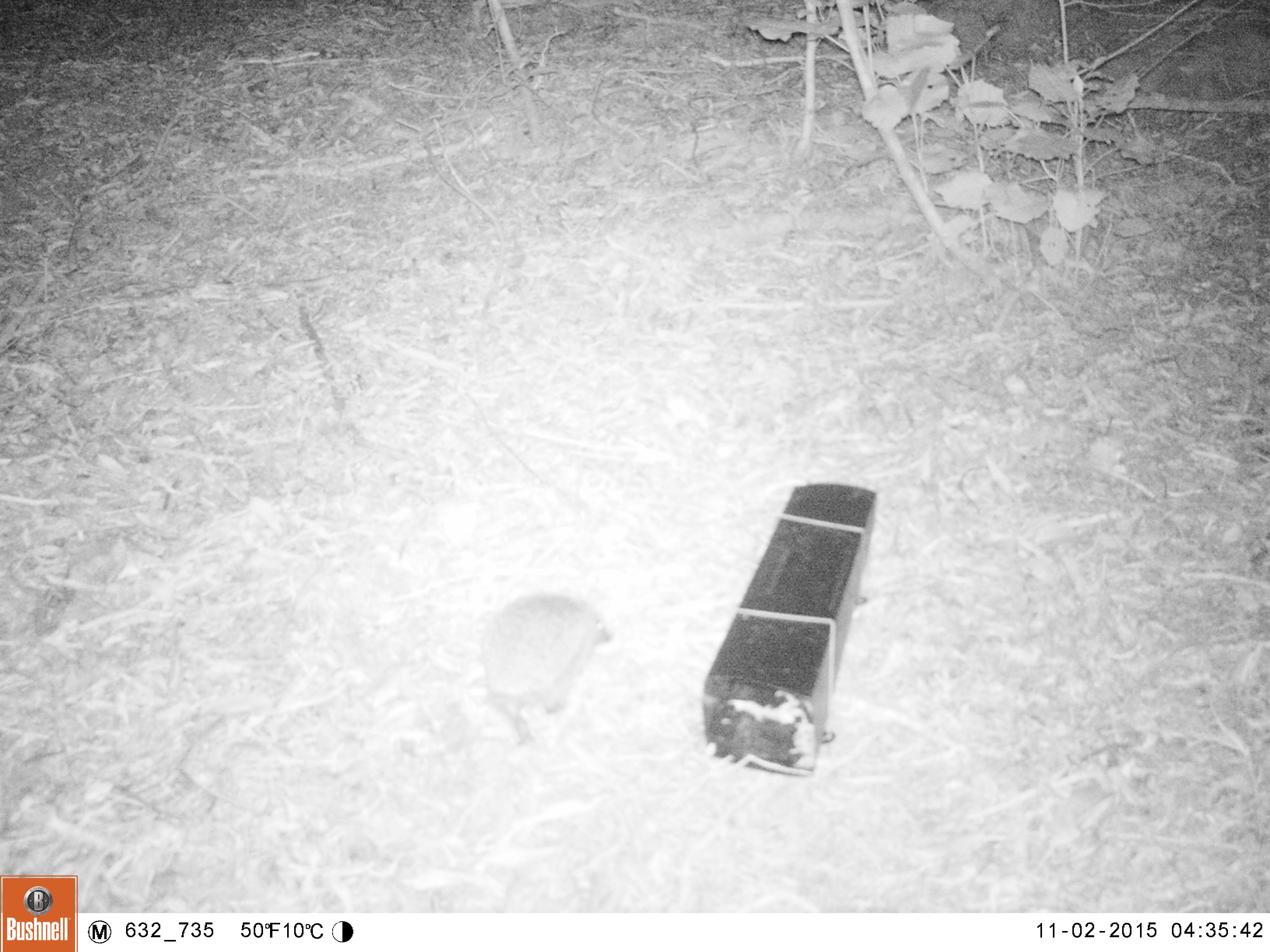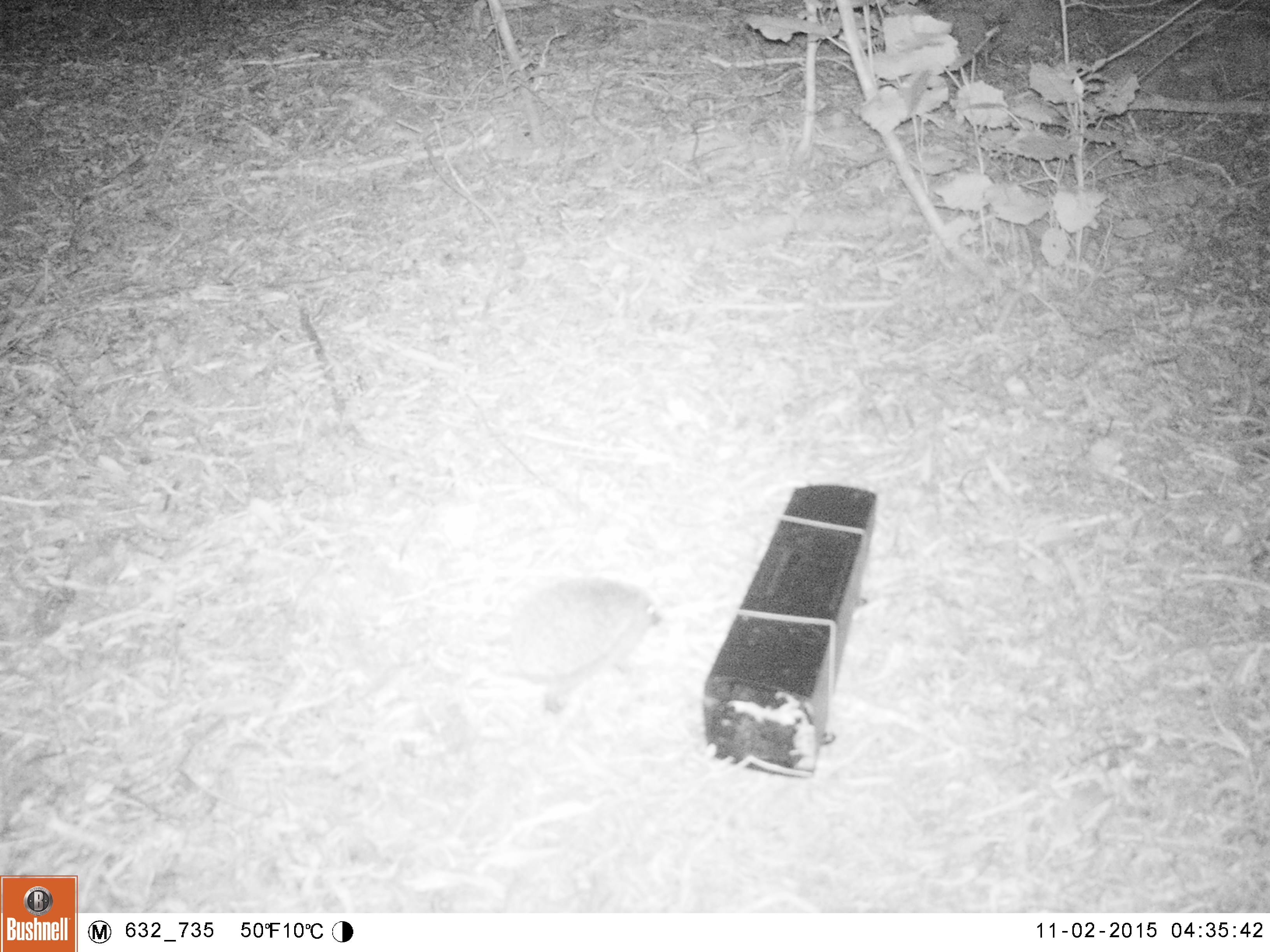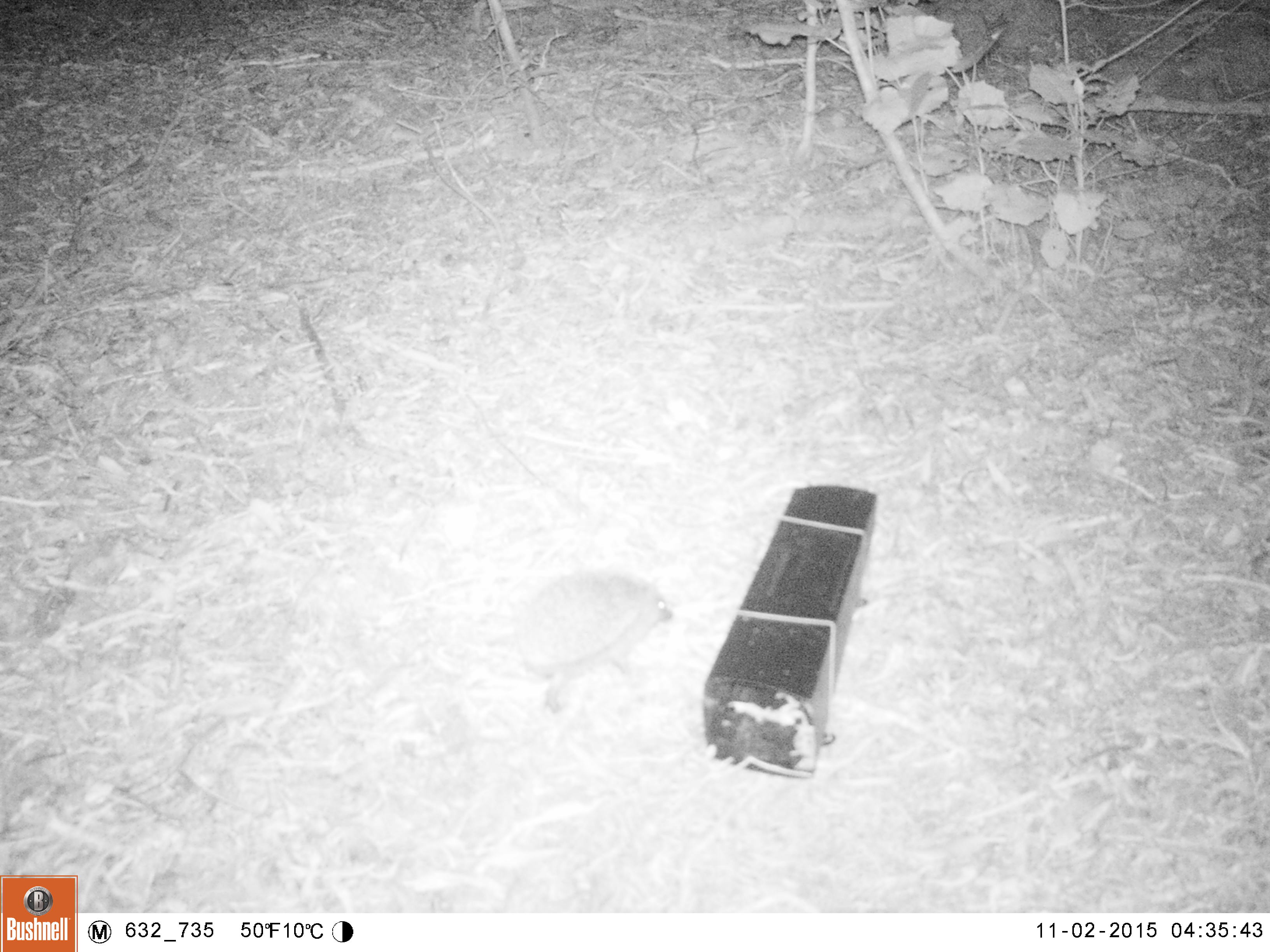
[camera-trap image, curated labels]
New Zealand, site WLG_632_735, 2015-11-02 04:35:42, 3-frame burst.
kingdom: Animalia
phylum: Chordata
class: Mammalia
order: Eulipotyphla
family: Erinaceidae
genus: Erinaceus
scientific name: Erinaceus europaeus europaeus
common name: european hedgehog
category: hedgehog